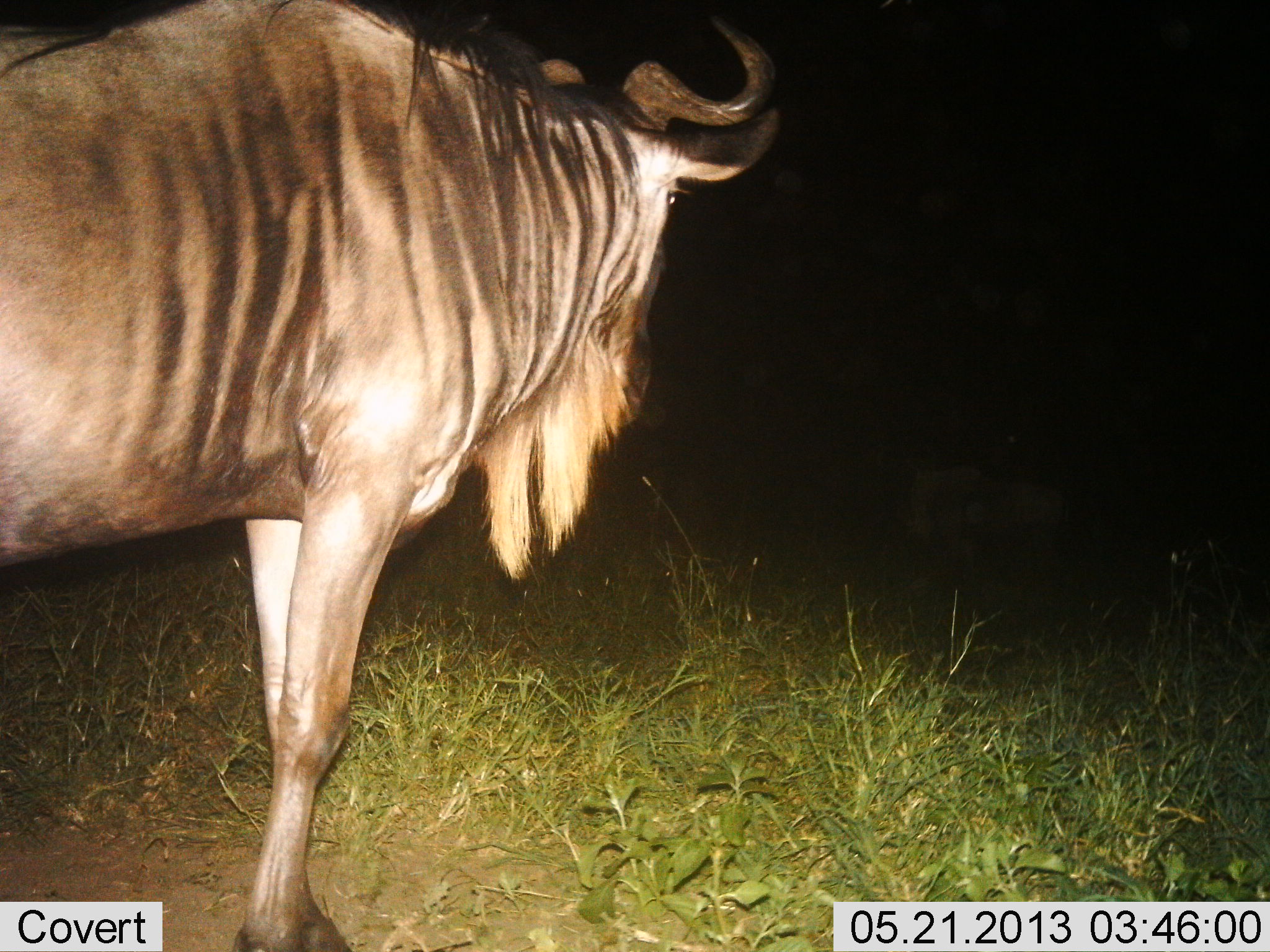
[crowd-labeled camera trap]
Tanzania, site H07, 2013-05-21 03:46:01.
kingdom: Animalia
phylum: Chordata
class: Mammalia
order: Artiodactyla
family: Bovidae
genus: Connochaetes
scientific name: Connochaetes taurinus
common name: blue wildebeest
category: wildebeest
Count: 1.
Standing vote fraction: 90%.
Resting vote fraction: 10%.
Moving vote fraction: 10%.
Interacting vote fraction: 0%.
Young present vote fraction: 0%.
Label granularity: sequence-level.